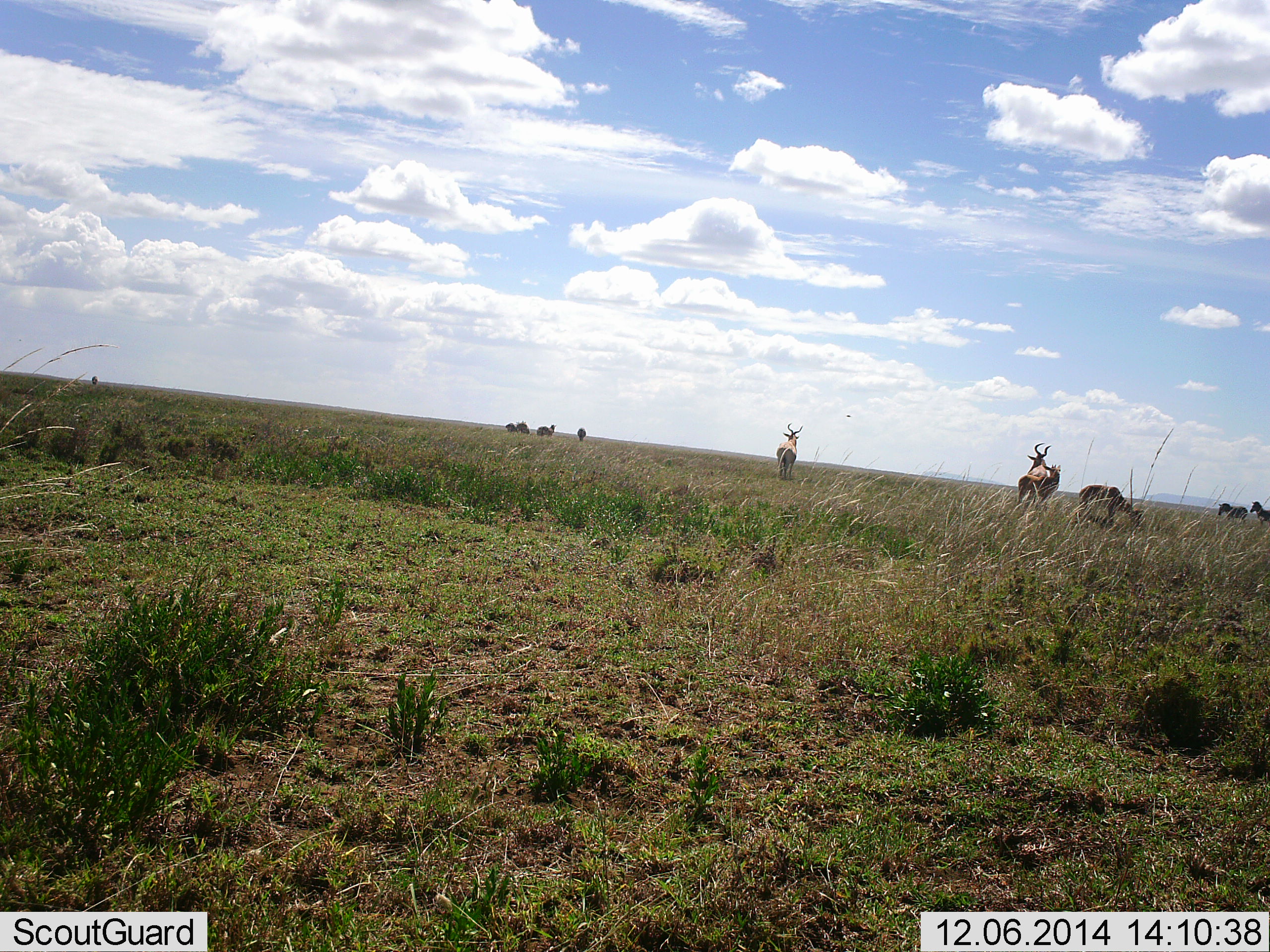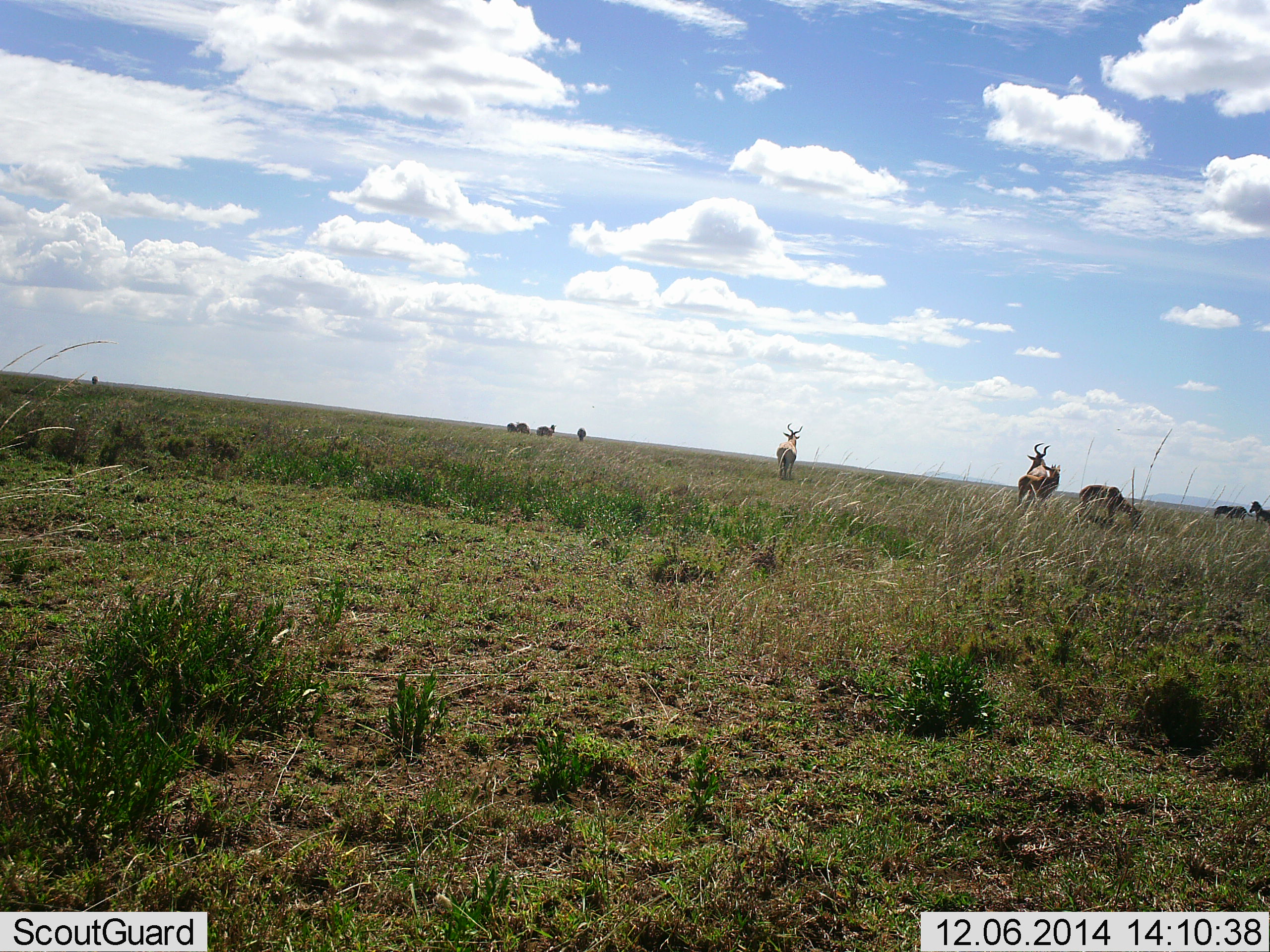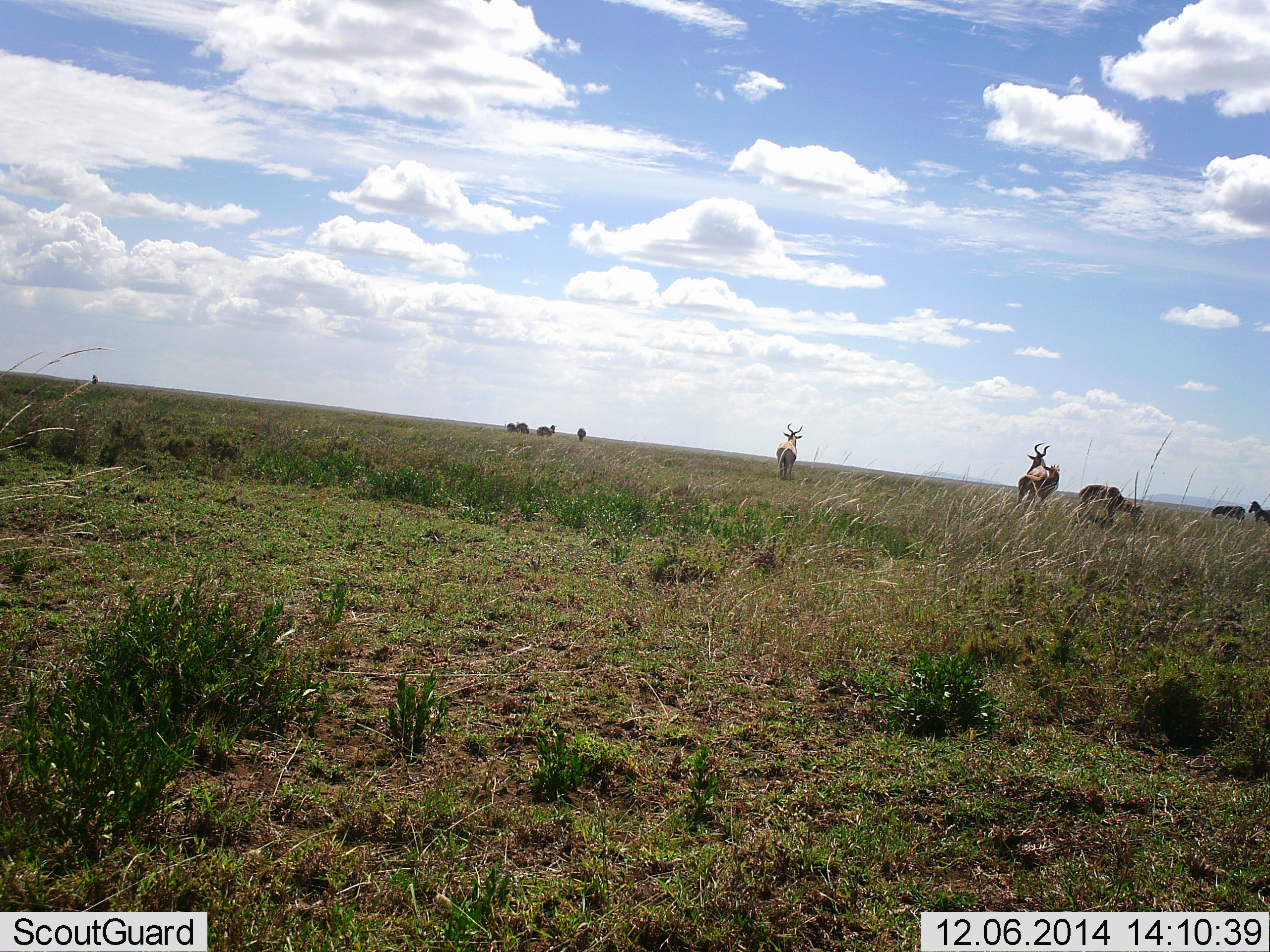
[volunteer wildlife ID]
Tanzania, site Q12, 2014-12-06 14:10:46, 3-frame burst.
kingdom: Animalia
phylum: Chordata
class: Mammalia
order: Artiodactyla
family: Bovidae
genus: Alcelaphus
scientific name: Alcelaphus buselaphus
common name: hartebeest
Hartebeest (Alcelaphus buselaphus), count 4. Behavior (volunteer vote fractions): standing 82%, resting 6%, moving 0%, interacting 6%. Young present (vote fraction): 18%. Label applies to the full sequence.